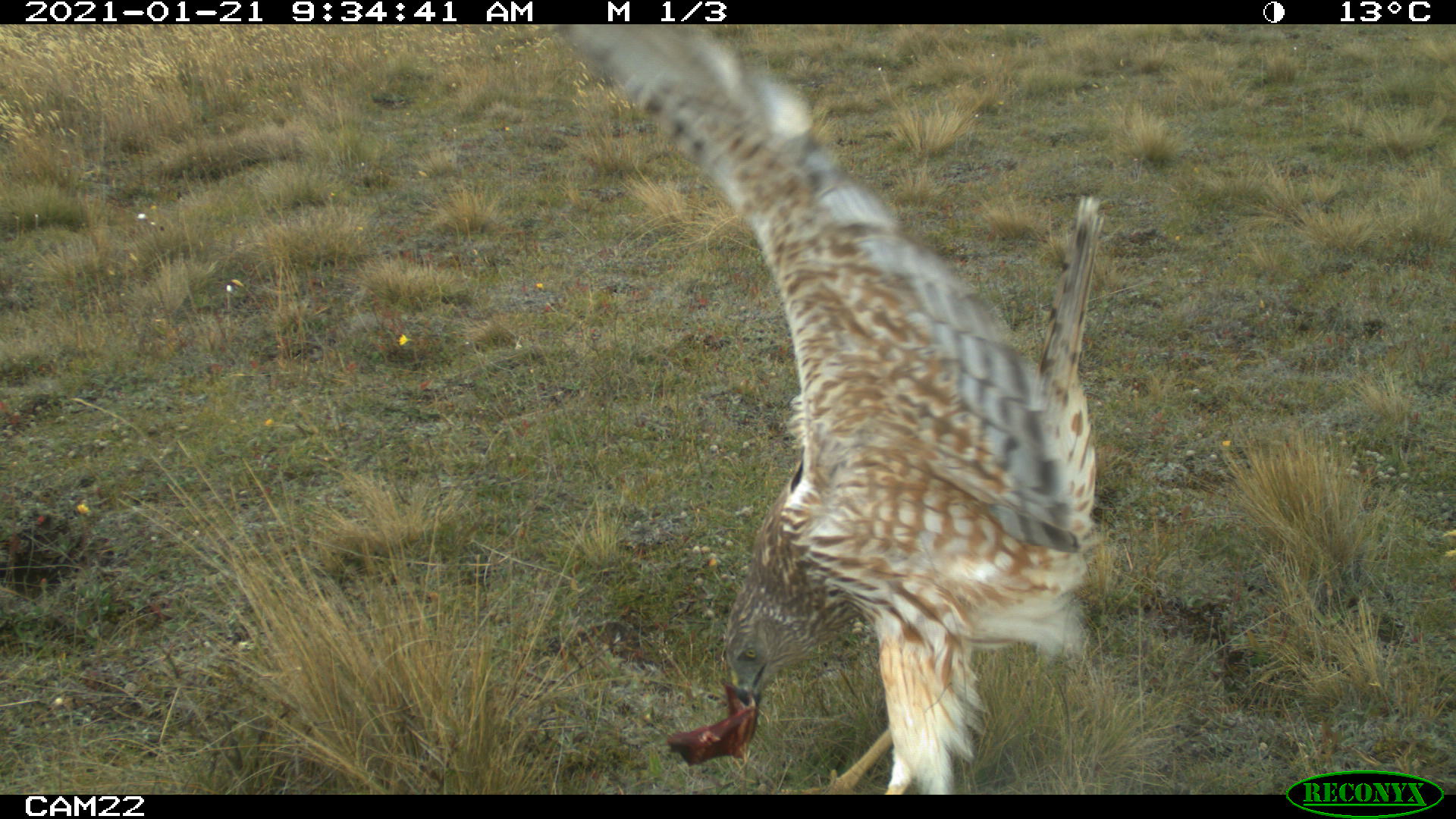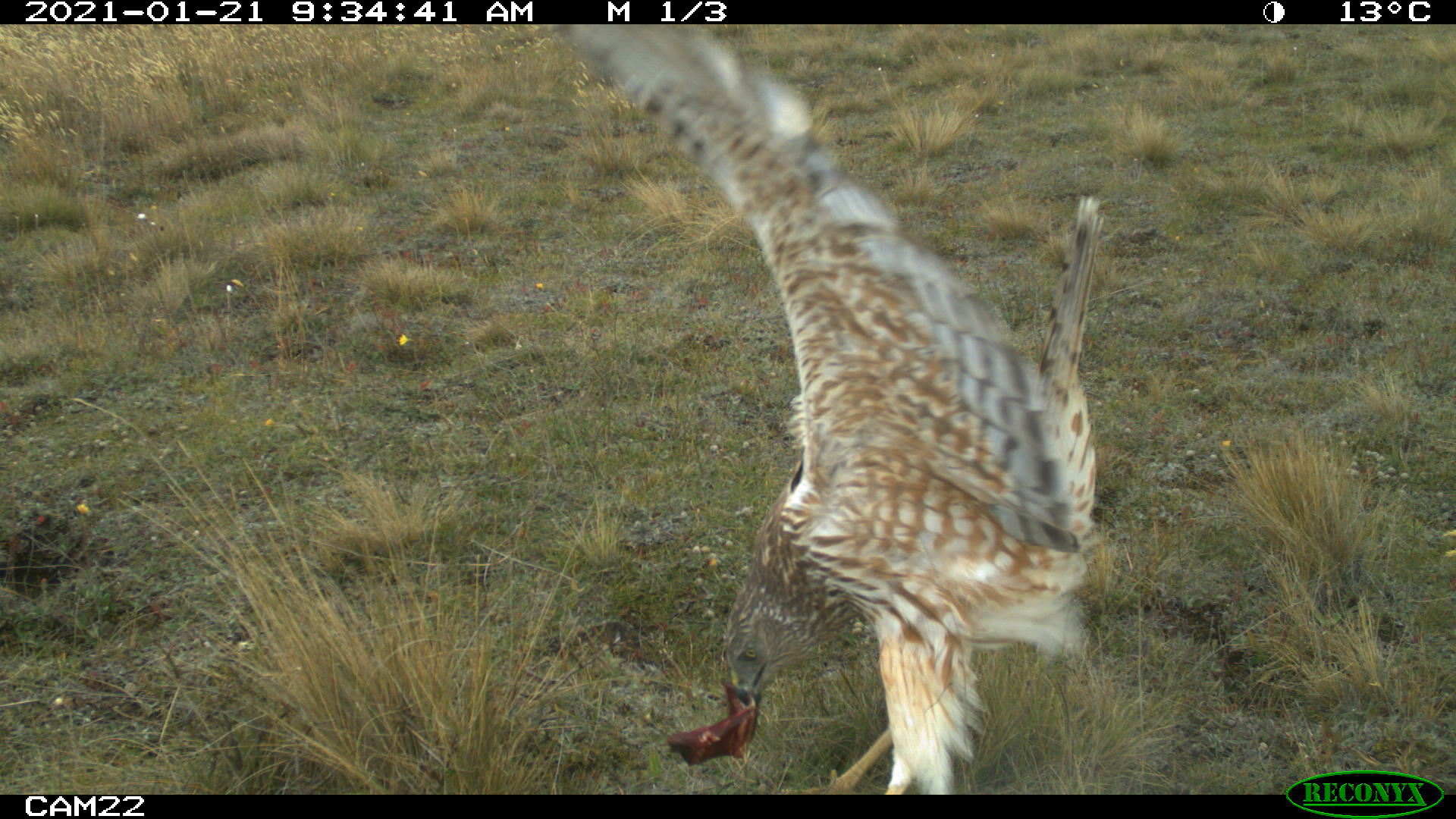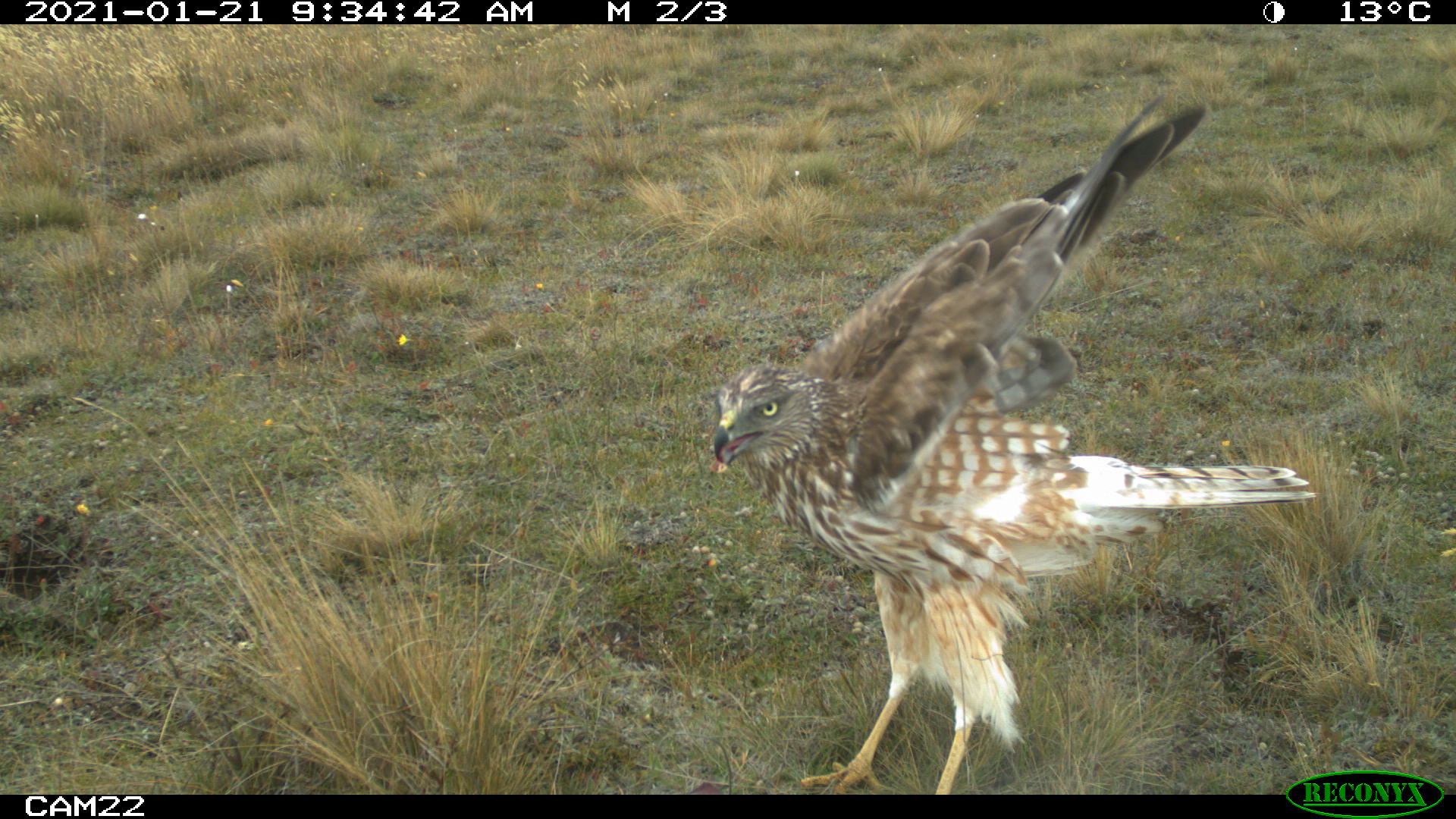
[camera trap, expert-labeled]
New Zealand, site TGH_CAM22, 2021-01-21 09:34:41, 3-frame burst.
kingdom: Animalia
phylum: Chordata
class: Aves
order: Accipitriformes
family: Accipitridae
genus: Circus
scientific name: Circus approximans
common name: swamp harrier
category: harrier